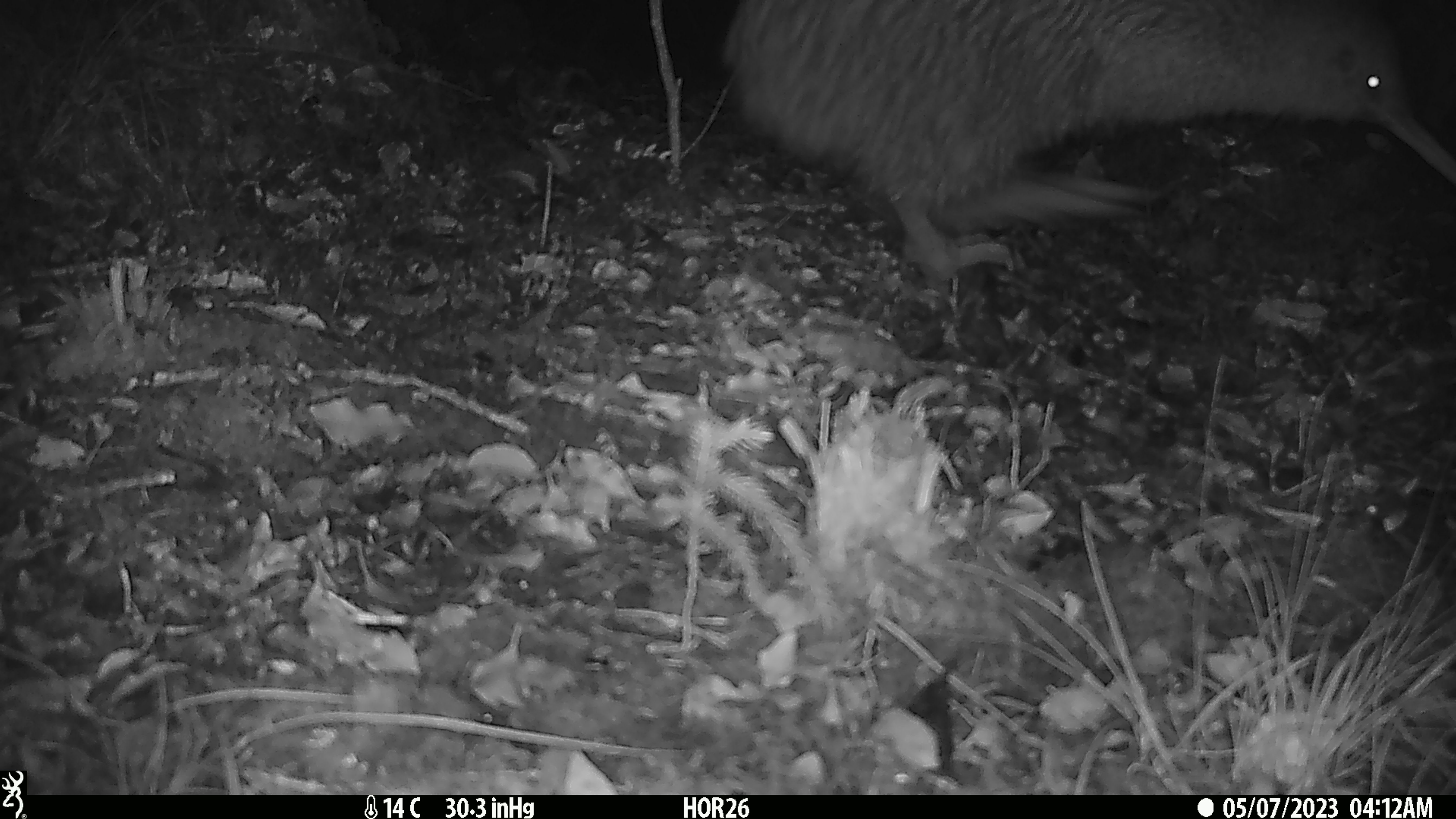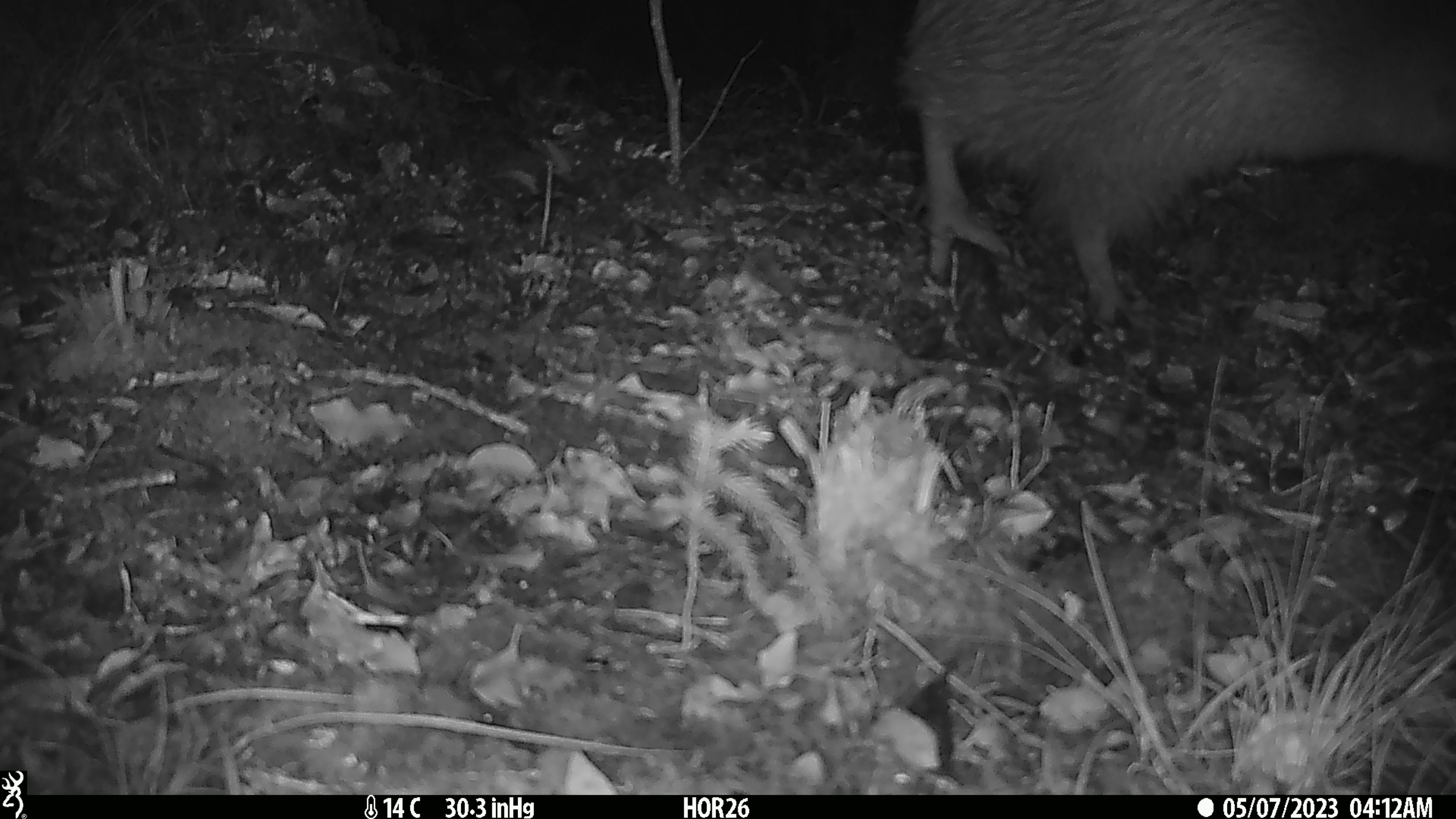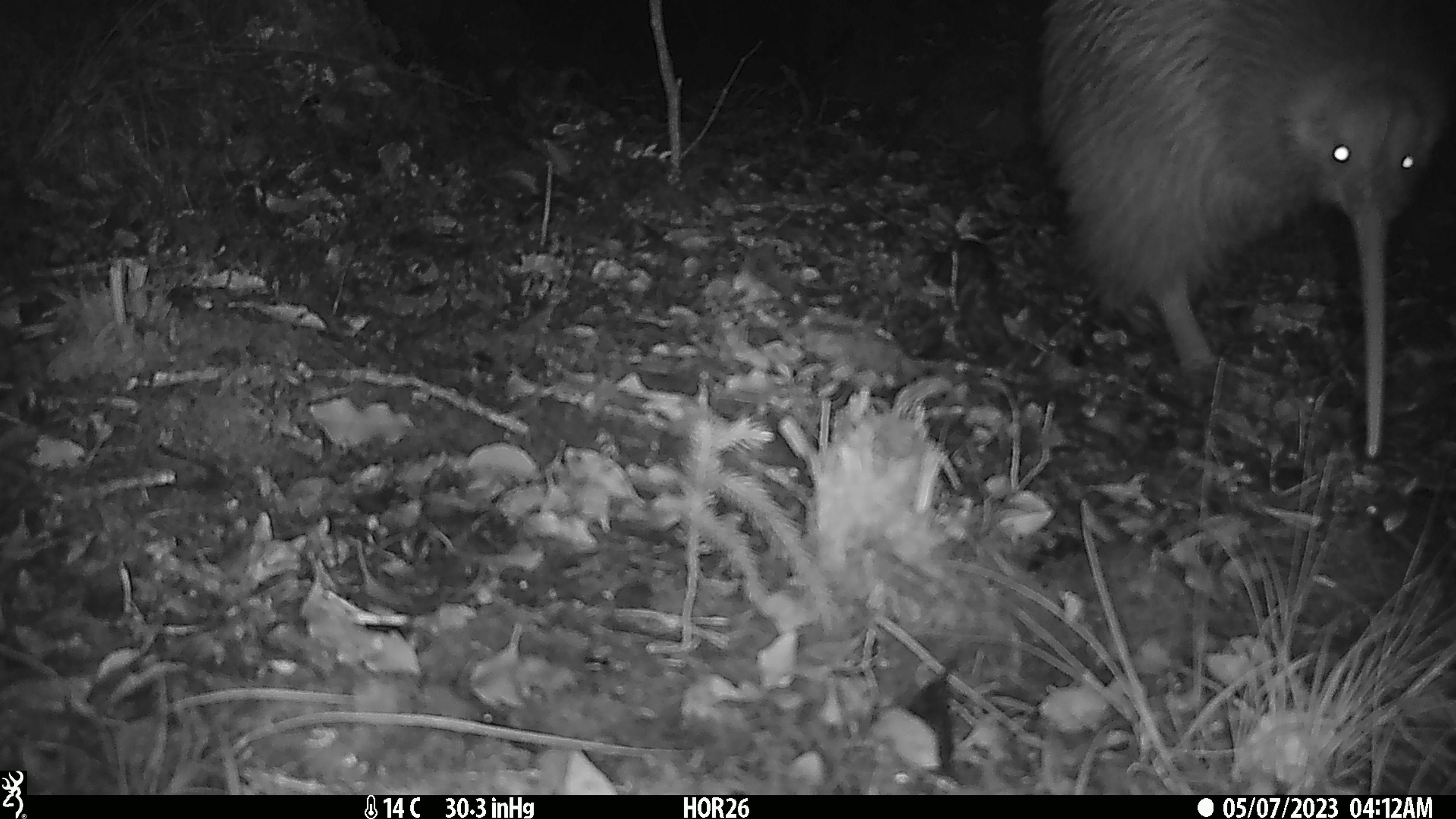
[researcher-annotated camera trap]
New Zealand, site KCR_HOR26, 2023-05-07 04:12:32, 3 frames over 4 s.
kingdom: Animalia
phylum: Chordata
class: Aves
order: Apterygiformes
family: Apterygidae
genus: Apteryx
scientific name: Apteryx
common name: kiwi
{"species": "kiwi (Apteryx)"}